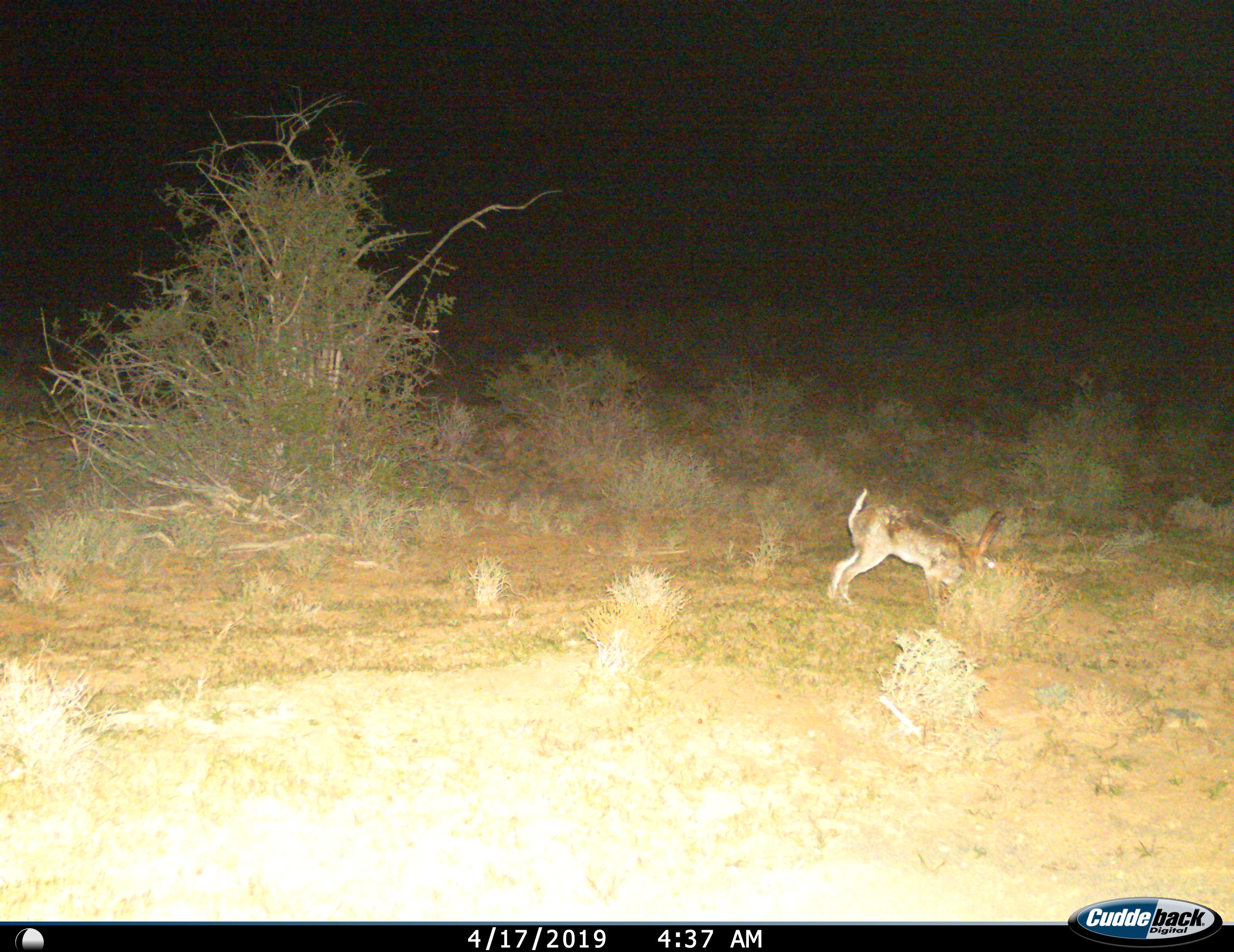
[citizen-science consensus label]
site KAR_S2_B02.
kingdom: Animalia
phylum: Chordata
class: Mammalia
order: Lagomorpha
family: Leporidae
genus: Lepus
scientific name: Lepus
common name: hare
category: hareunknown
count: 1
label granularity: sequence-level